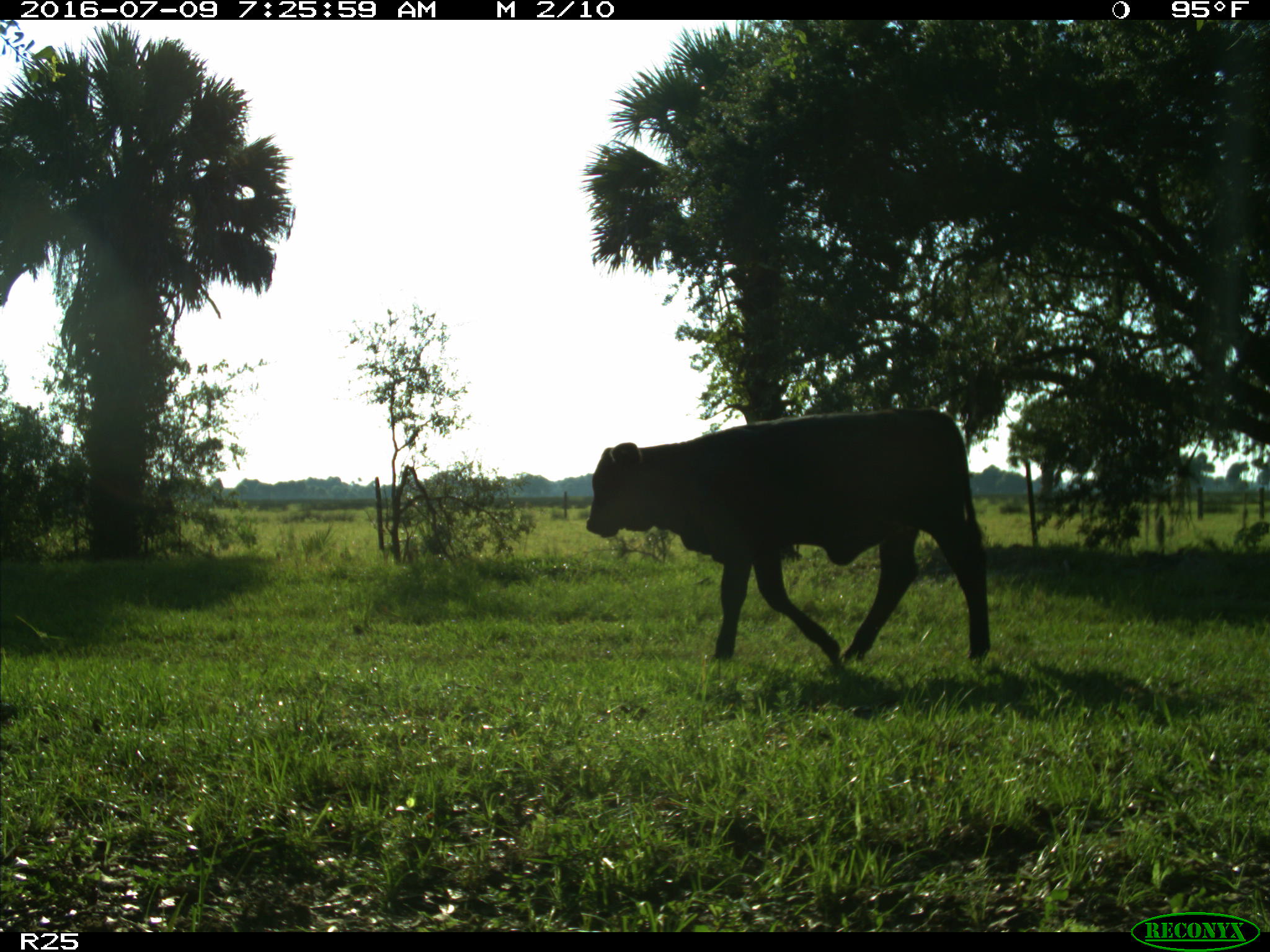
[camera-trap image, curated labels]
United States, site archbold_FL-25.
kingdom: Animalia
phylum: Chordata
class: Mammalia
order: Artiodactyla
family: Bovidae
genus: Bos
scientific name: Bos taurus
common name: domestic cow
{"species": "Bos taurus (domestic cow)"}